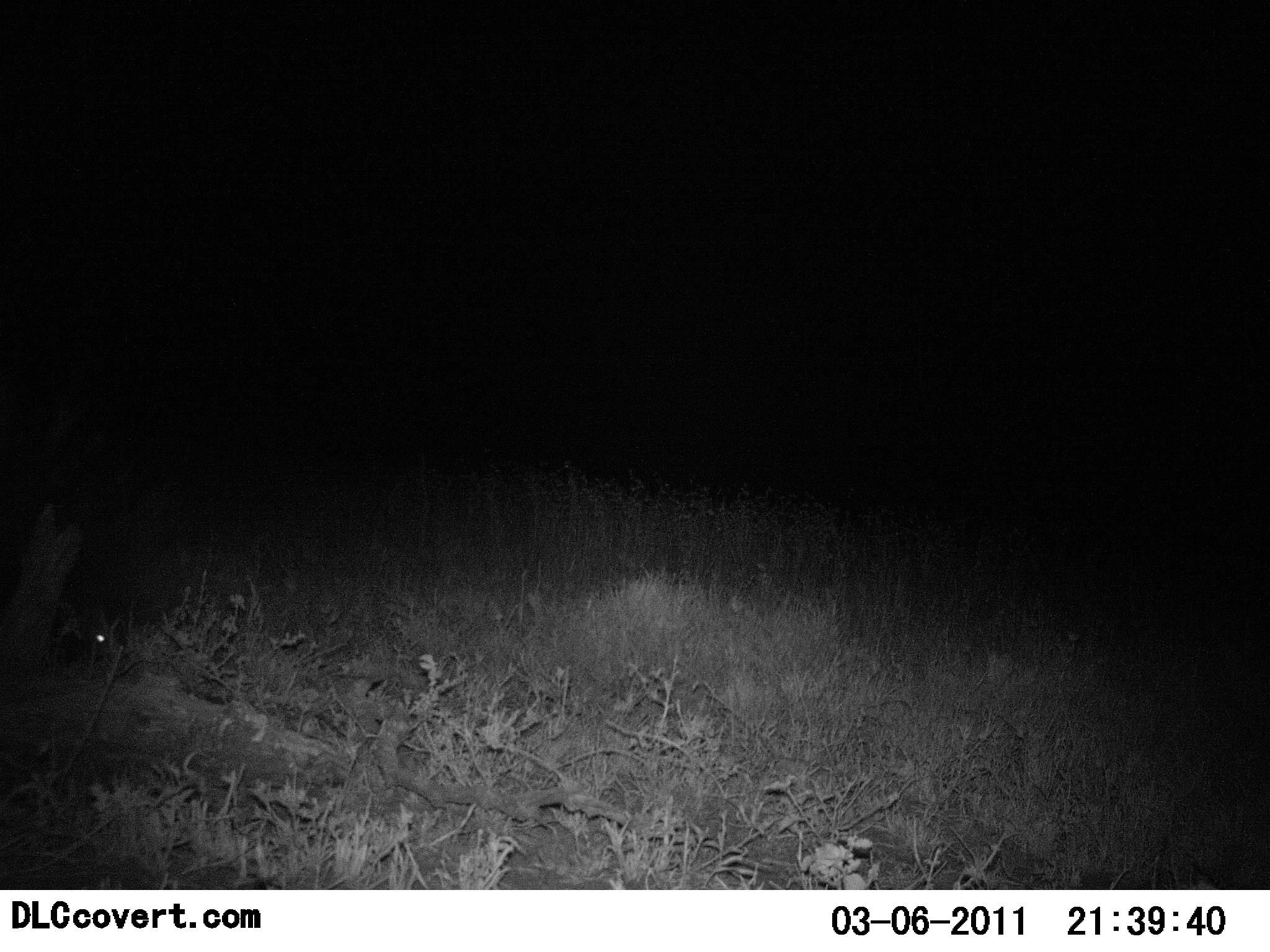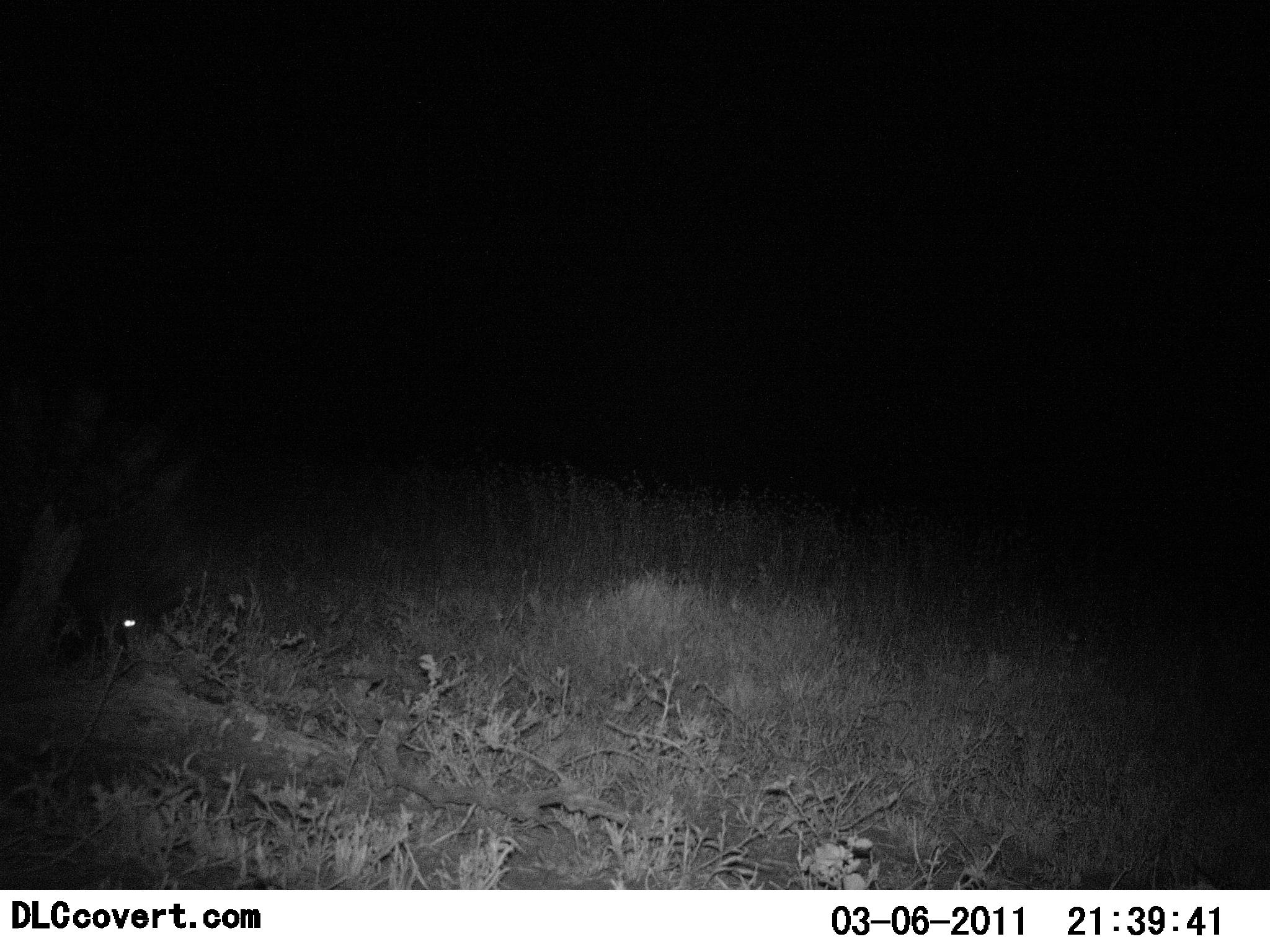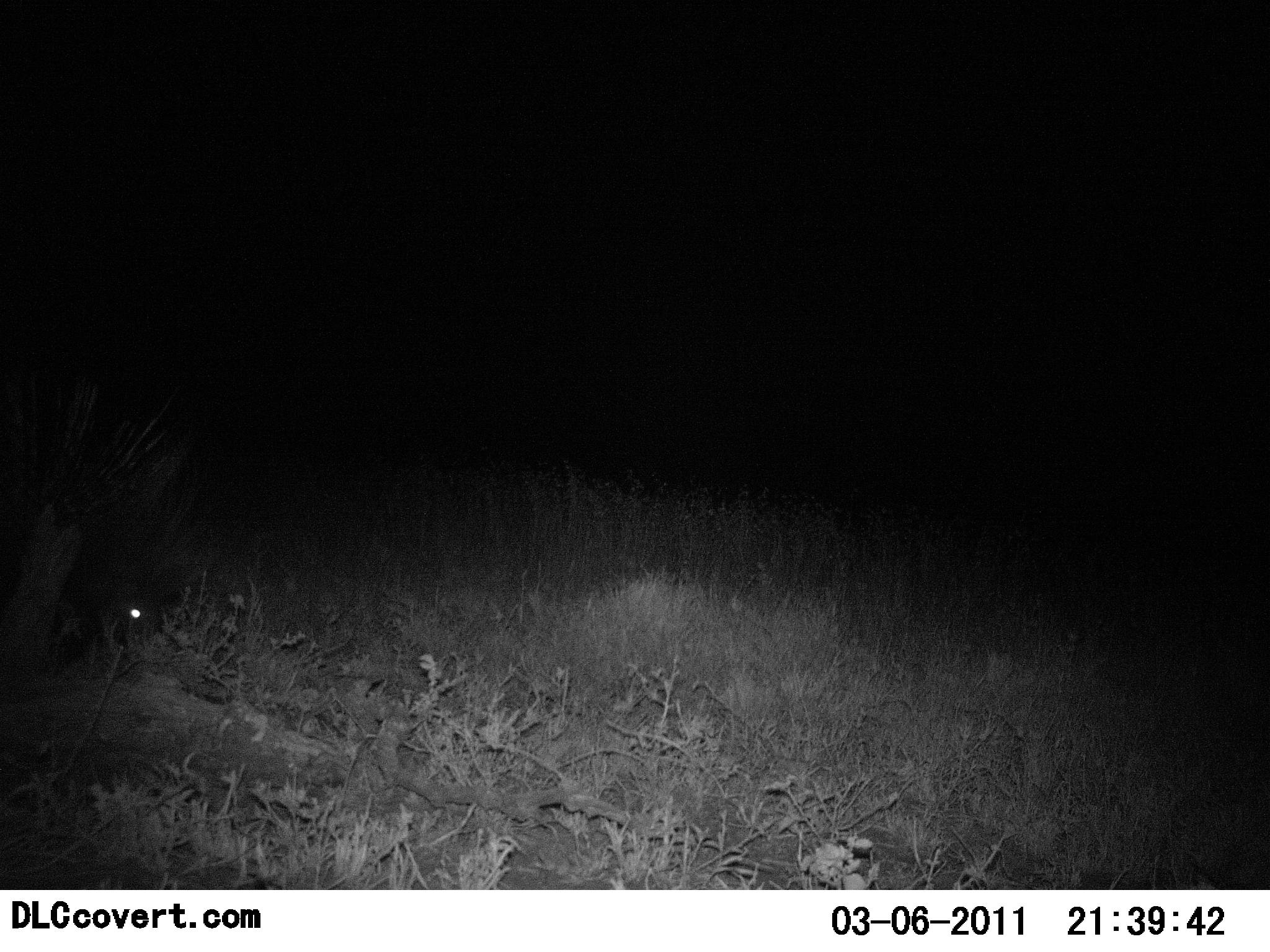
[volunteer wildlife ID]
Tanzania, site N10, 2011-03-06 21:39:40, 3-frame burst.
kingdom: Animalia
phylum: Chordata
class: Mammalia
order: Rodentia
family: Hystricidae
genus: Hystrix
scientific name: Hystrix cristata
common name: crested porcupine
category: porcupine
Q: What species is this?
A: Porcupine (crested porcupine) (Hystrix cristata).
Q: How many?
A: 1.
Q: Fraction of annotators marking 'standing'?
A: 27%.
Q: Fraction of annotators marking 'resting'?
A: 0%.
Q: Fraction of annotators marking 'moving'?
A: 27%.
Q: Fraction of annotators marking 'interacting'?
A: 0%.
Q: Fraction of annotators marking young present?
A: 0%.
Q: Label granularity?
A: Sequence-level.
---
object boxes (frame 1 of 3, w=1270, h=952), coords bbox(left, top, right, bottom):
animal: bbox(0, 580, 126, 668)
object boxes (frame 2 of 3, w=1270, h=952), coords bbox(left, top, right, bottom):
animal: bbox(0, 556, 148, 642)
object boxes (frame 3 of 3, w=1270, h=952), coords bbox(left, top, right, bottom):
animal: bbox(0, 576, 160, 693)